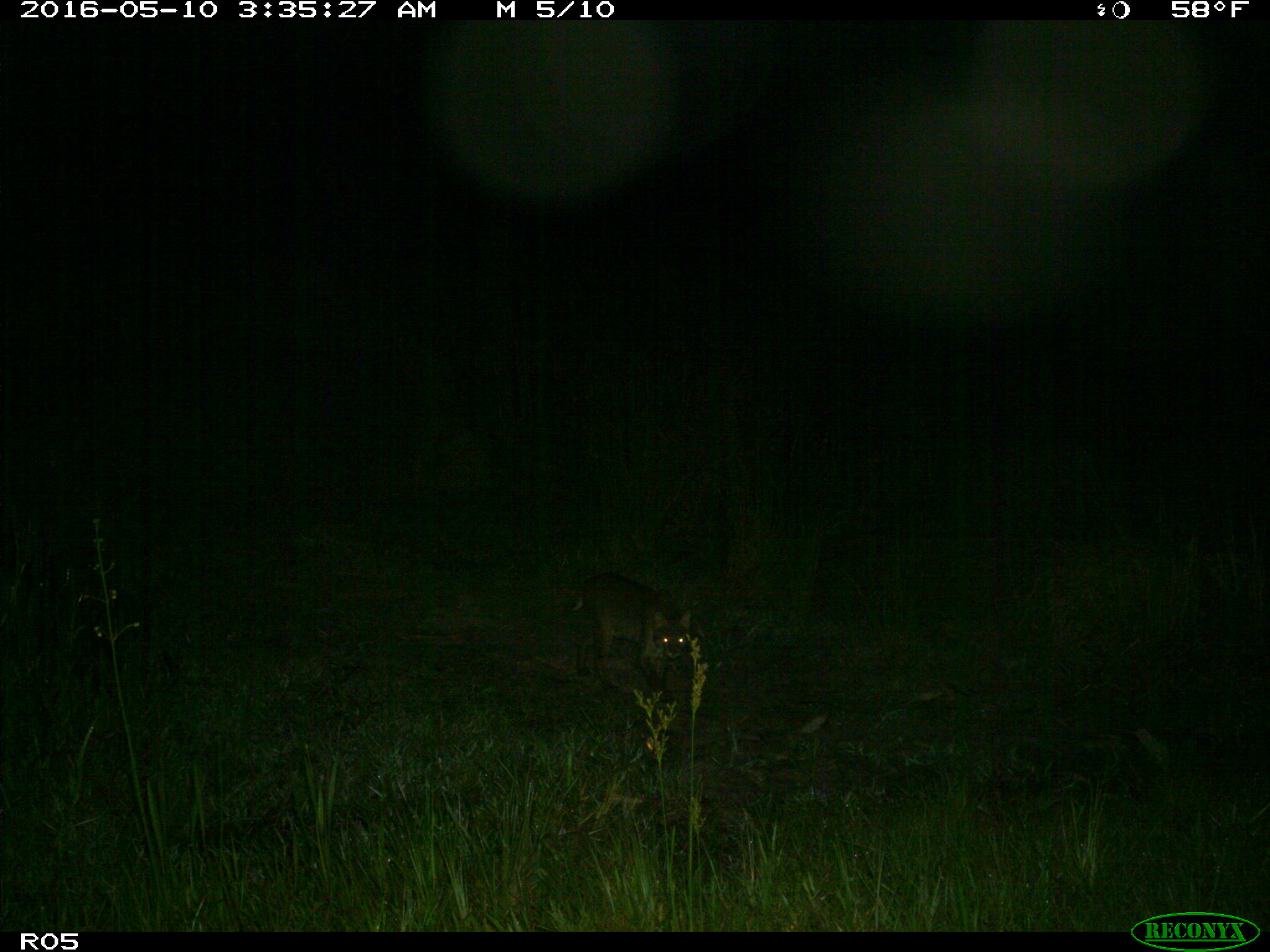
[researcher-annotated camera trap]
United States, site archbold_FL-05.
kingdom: Animalia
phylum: Chordata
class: Mammalia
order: Carnivora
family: Felidae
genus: Lynx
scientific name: Lynx rufus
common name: bobcat